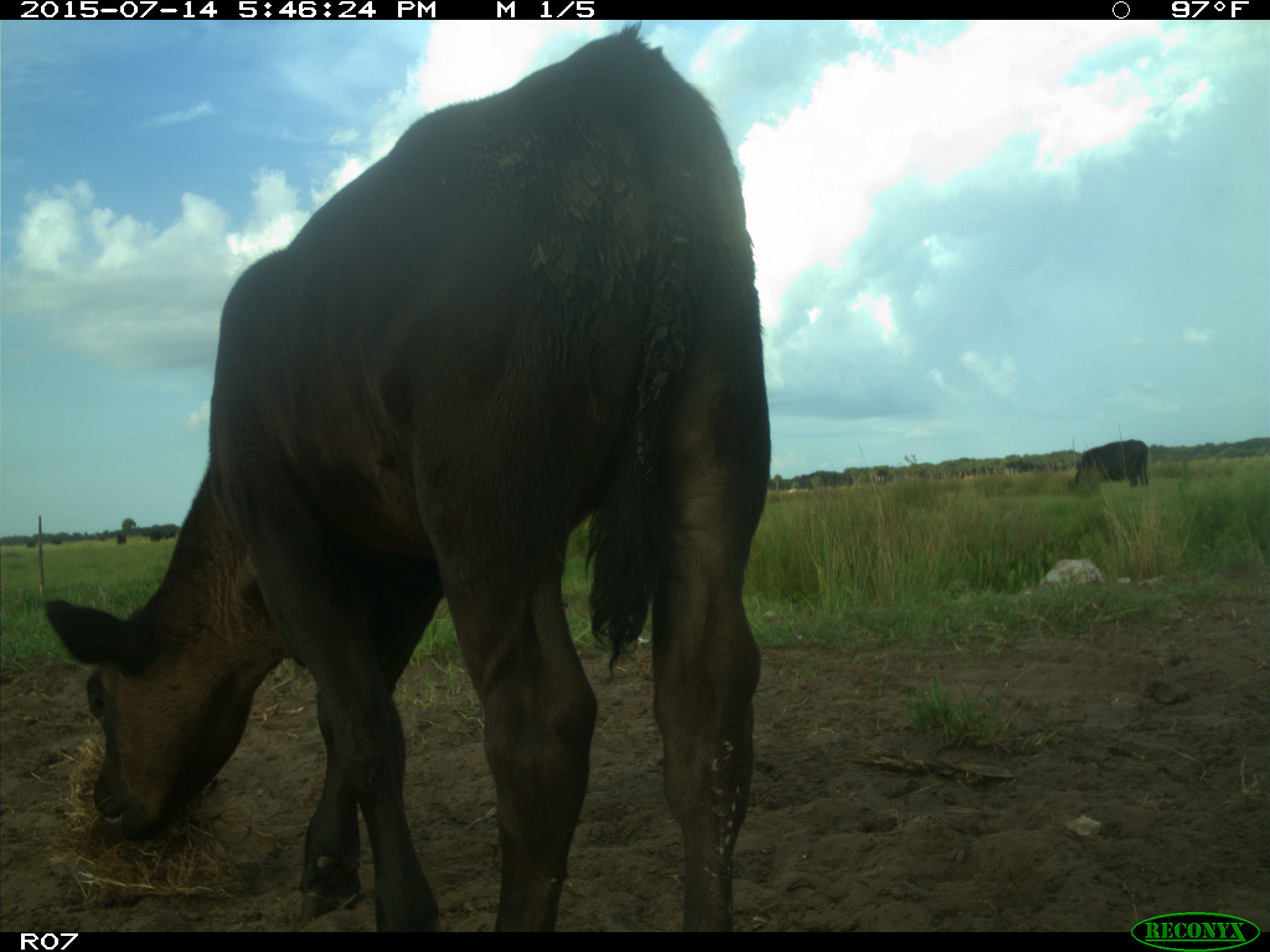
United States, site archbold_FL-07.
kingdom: Animalia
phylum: Chordata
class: Mammalia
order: Artiodactyla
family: Bovidae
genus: Bos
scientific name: Bos taurus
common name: domestic cow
Bos taurus (domestic cow).